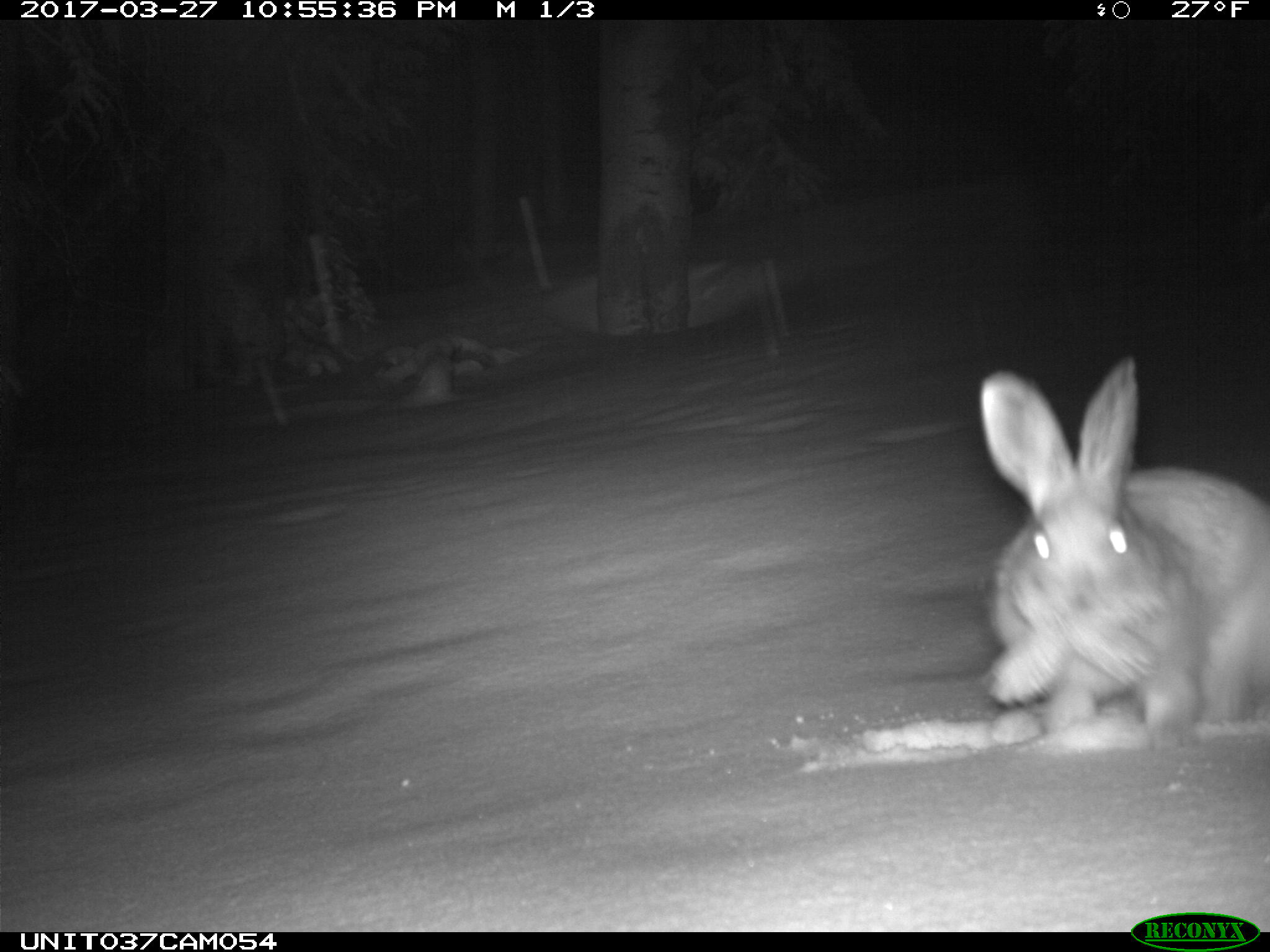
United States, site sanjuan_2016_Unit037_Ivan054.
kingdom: Animalia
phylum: Chordata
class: Mammalia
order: Lagomorpha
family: Leporidae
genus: Lepus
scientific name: Lepus americanus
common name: snowshoe hare